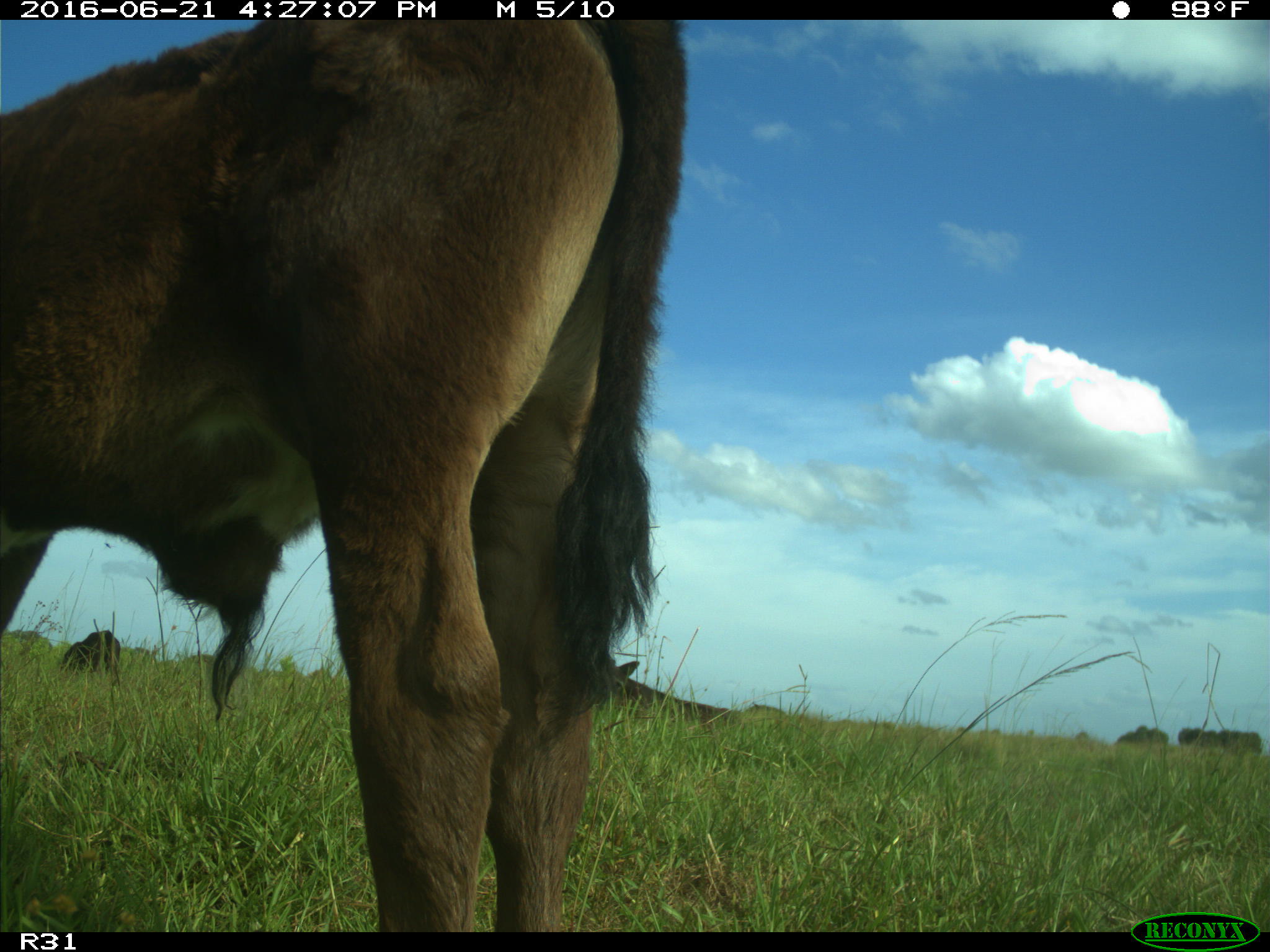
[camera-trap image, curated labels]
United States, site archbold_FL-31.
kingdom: Animalia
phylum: Chordata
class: Mammalia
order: Artiodactyla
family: Bovidae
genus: Bos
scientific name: Bos taurus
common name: domestic cow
Bos taurus (domestic cow).